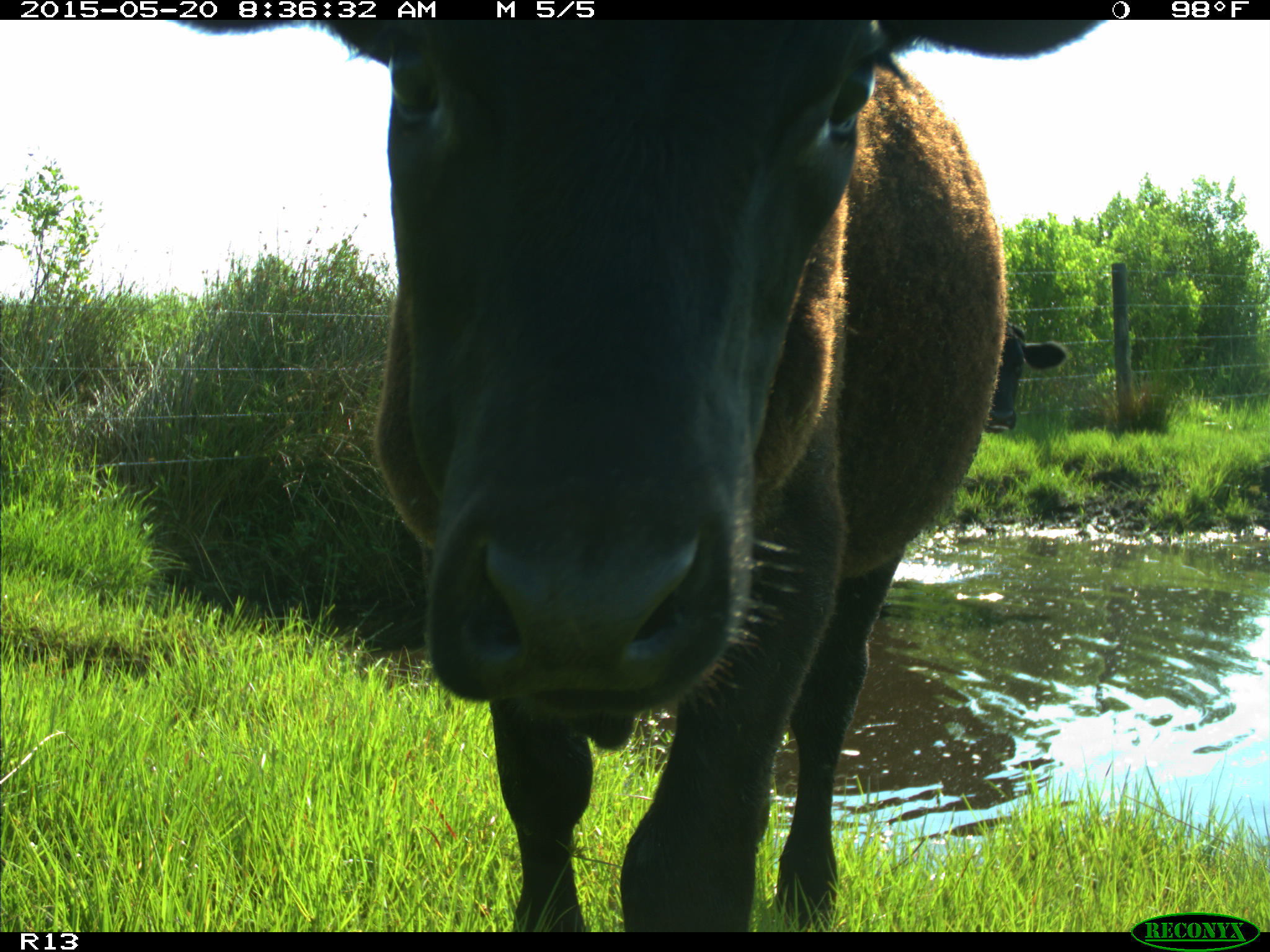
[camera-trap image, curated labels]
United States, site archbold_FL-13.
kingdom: Animalia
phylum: Chordata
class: Mammalia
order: Artiodactyla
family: Bovidae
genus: Bos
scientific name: Bos taurus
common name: domestic cow